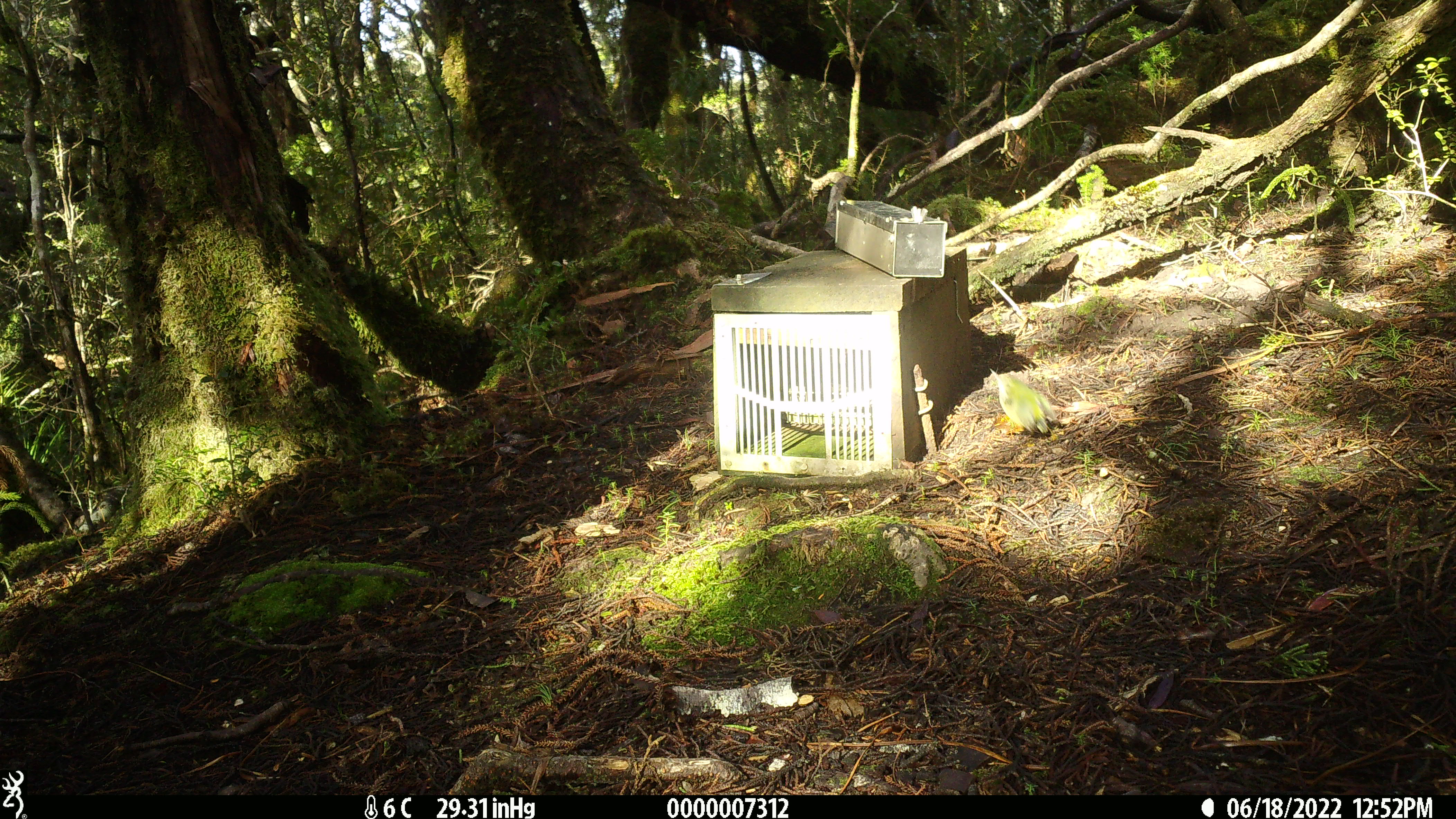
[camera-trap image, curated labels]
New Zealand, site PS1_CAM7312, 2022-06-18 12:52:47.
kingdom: Animalia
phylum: Chordata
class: Aves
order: Passeriformes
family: Acanthisittidae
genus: Acanthisitta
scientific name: Acanthisitta chloris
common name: rifleman